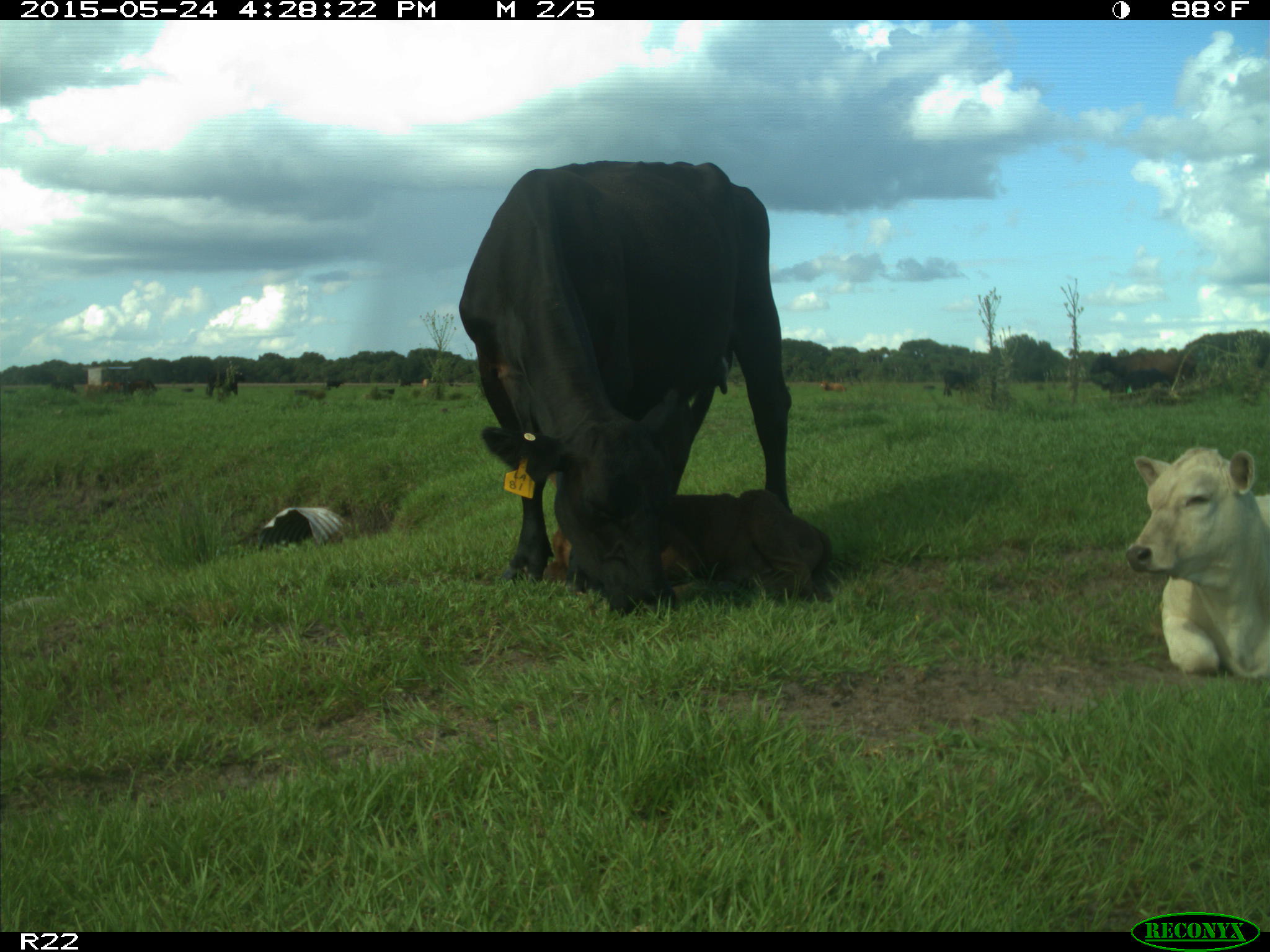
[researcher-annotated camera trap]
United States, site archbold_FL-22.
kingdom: Animalia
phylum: Chordata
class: Mammalia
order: Carnivora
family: Canidae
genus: Canis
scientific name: Canis latrans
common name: coyote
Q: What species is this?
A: Canis latrans (coyote).